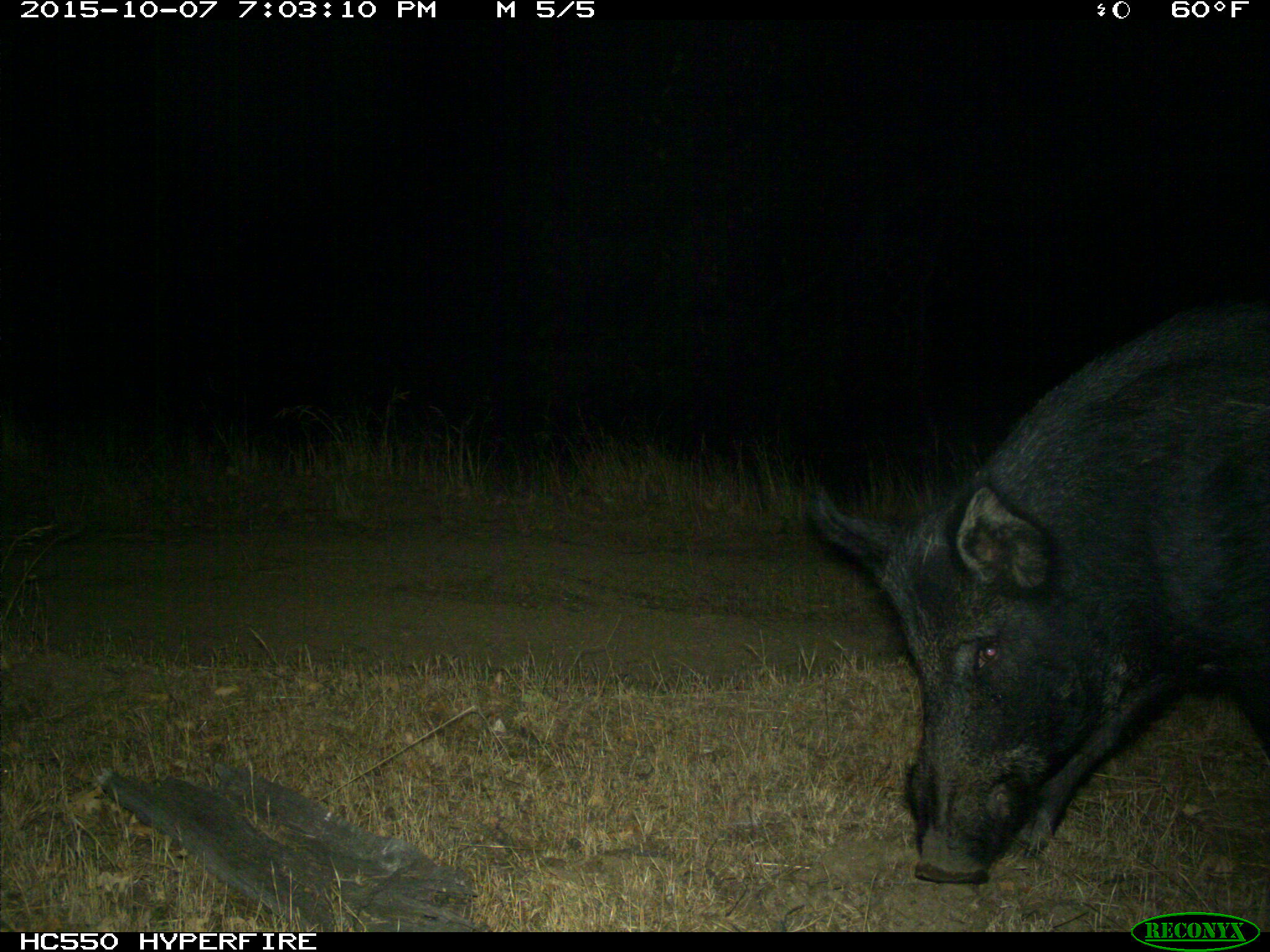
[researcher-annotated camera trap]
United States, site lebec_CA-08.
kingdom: Animalia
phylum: Chordata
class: Mammalia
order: Artiodactyla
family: Suidae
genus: Sus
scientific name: Sus scrofa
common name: wild boar